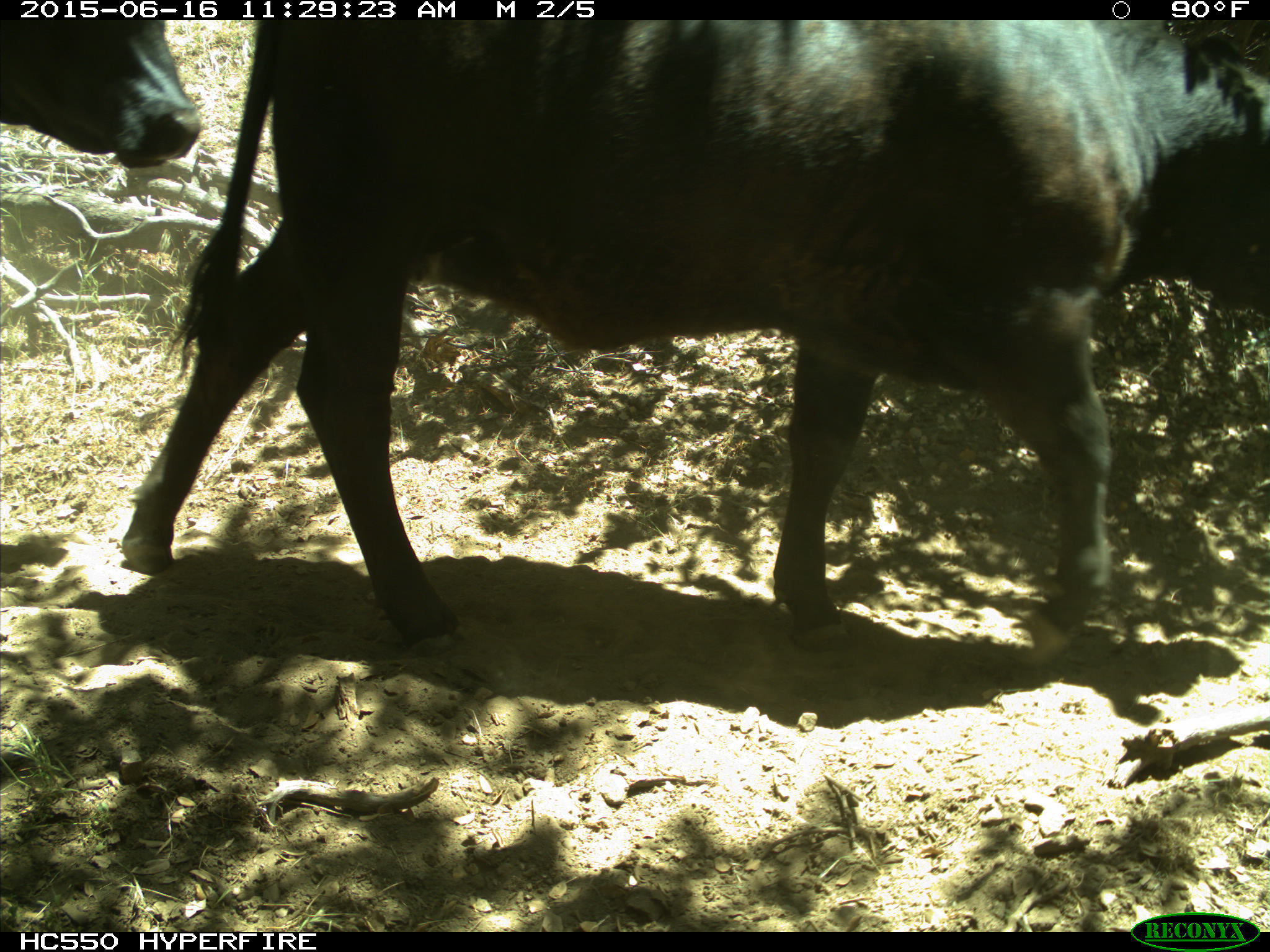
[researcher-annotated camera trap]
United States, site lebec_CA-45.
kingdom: Animalia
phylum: Chordata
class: Mammalia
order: Artiodactyla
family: Bovidae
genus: Bos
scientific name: Bos taurus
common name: domestic cow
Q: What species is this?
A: Bos taurus (domestic cow).